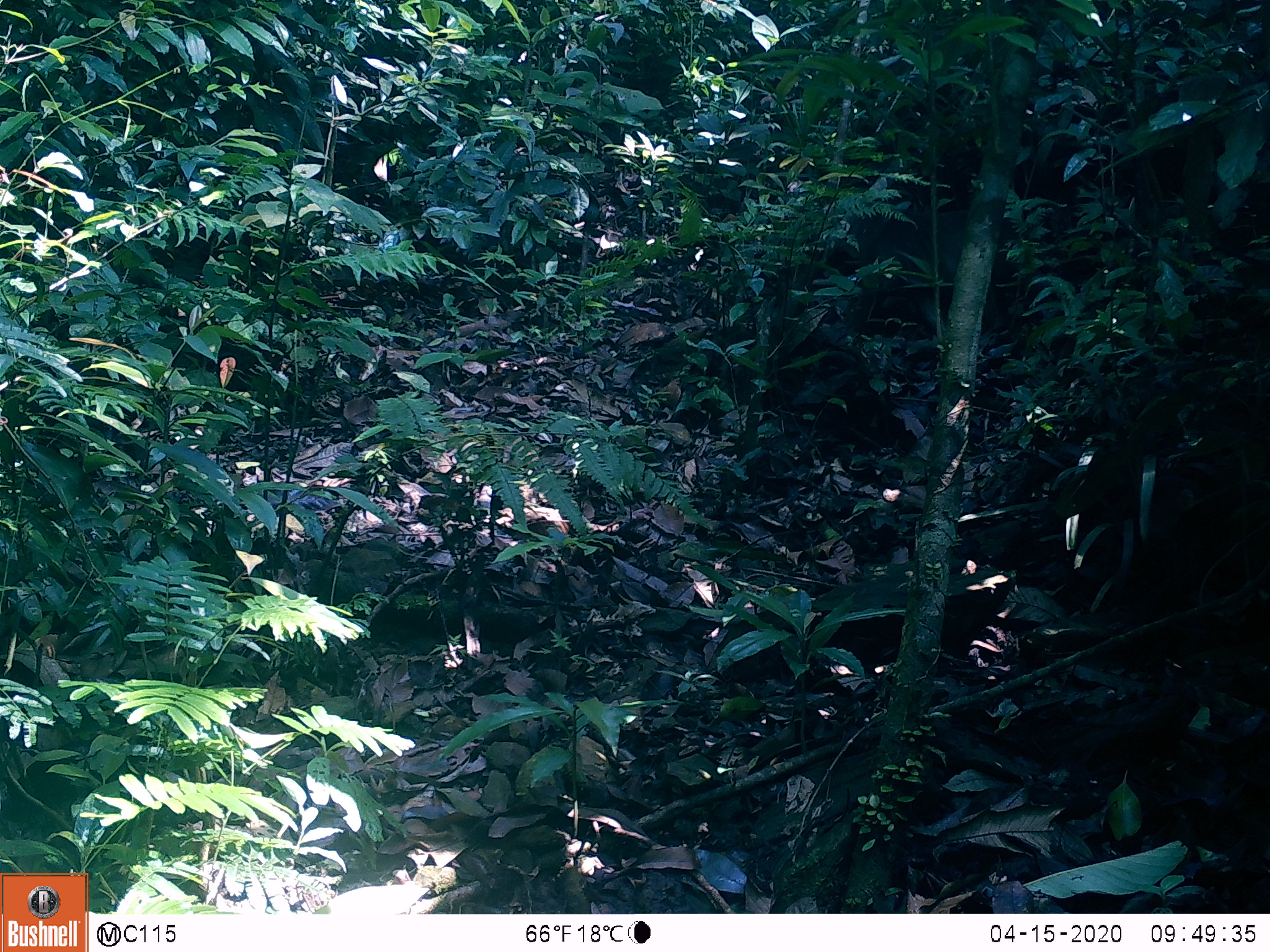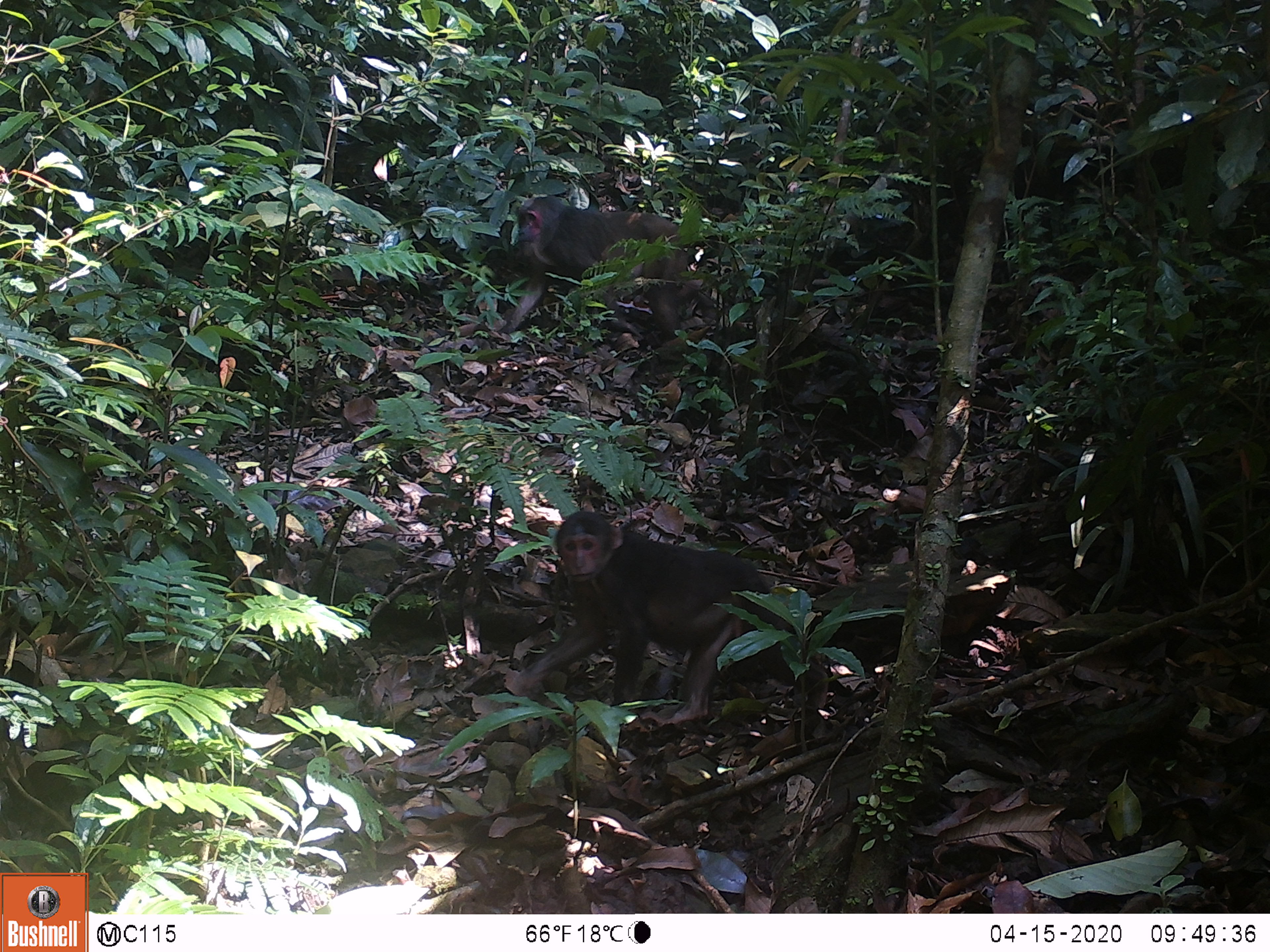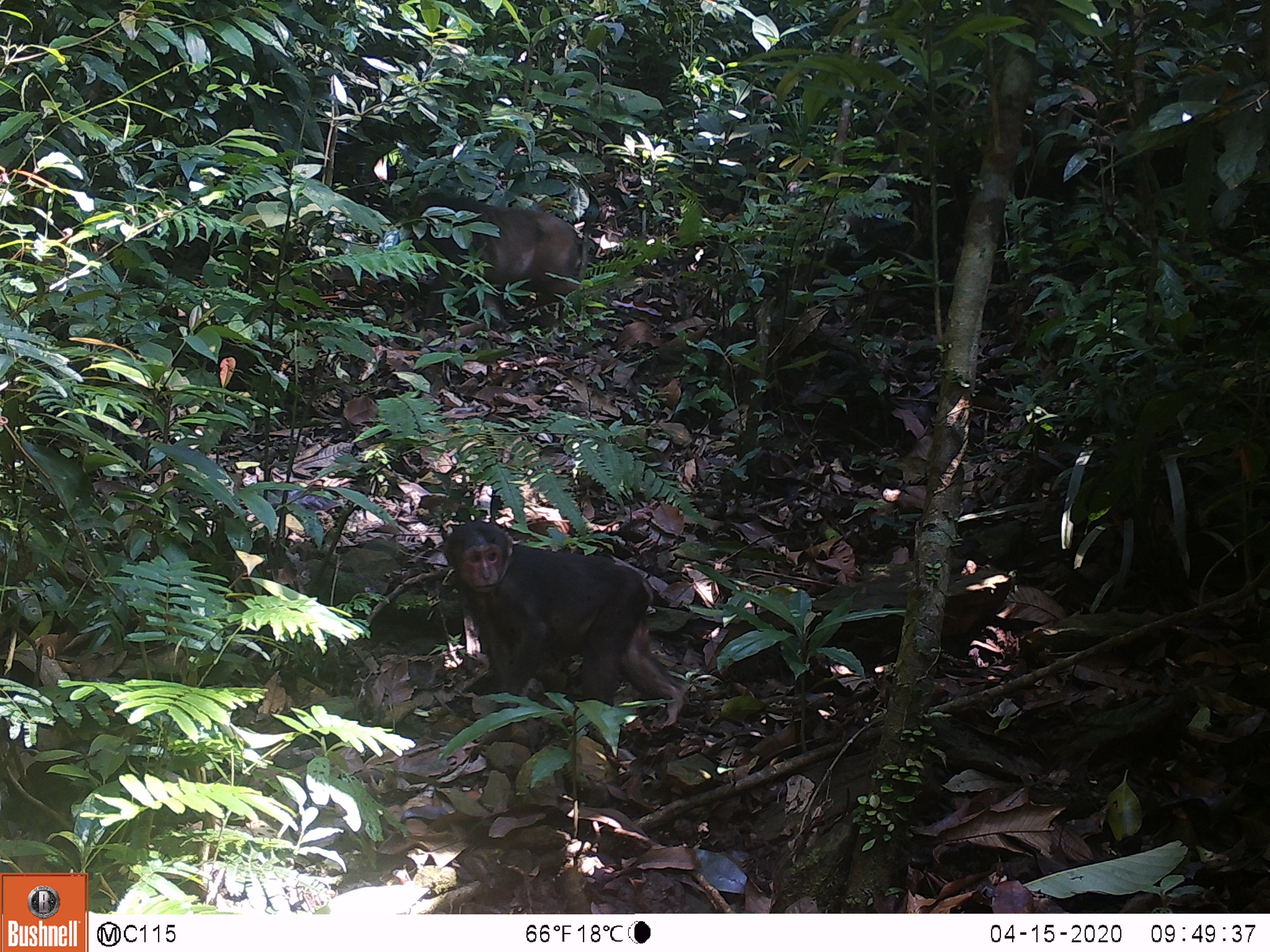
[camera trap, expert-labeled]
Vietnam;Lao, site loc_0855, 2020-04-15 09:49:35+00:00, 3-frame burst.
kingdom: Animalia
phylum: Chordata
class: Mammalia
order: Primates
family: Cercopithecidae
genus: Macaca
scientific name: Macaca arctoides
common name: stump-tailed macaque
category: stump tailed macaque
Stump tailed macaque (stump-tailed macaque) (Macaca arctoides). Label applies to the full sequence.